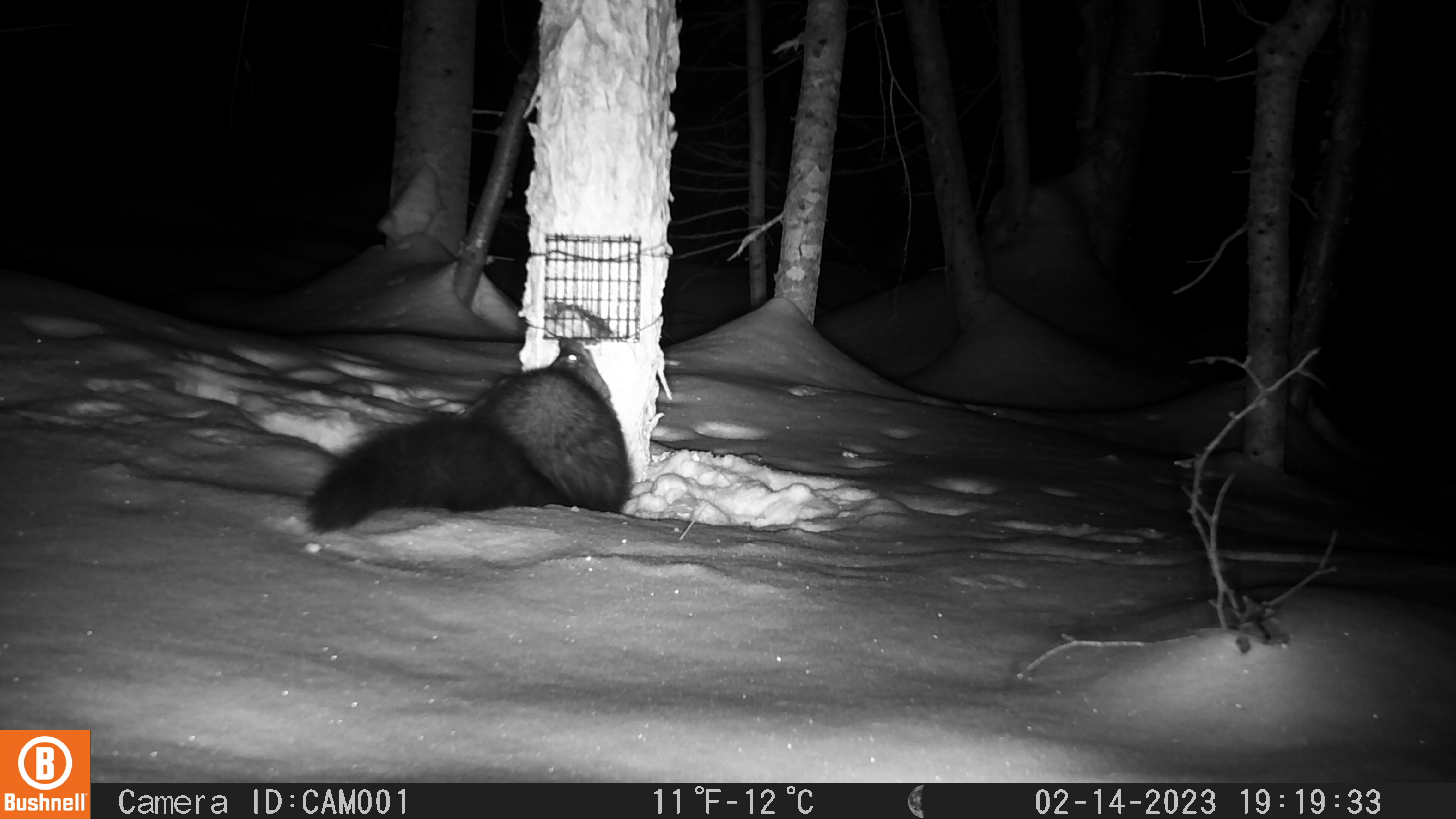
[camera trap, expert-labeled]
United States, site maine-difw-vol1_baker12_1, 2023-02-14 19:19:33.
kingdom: Animalia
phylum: Chordata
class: Mammalia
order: Carnivora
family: Mustelidae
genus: Pekania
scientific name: Pekania pennanti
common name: fisher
Fisher (Pekania pennanti).